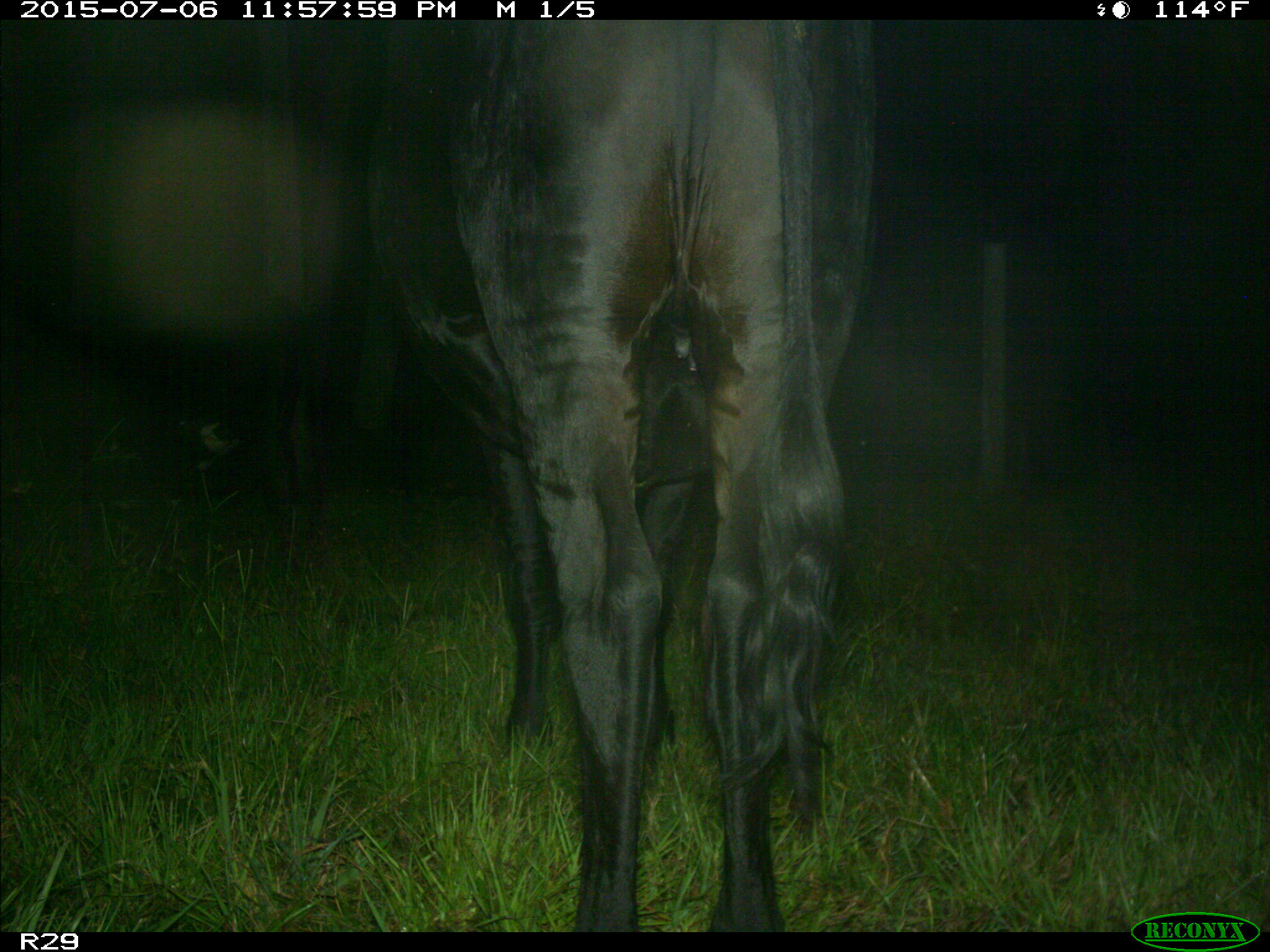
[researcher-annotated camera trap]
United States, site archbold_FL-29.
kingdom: Animalia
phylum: Chordata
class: Mammalia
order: Artiodactyla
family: Bovidae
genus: Bos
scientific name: Bos taurus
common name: domestic cow